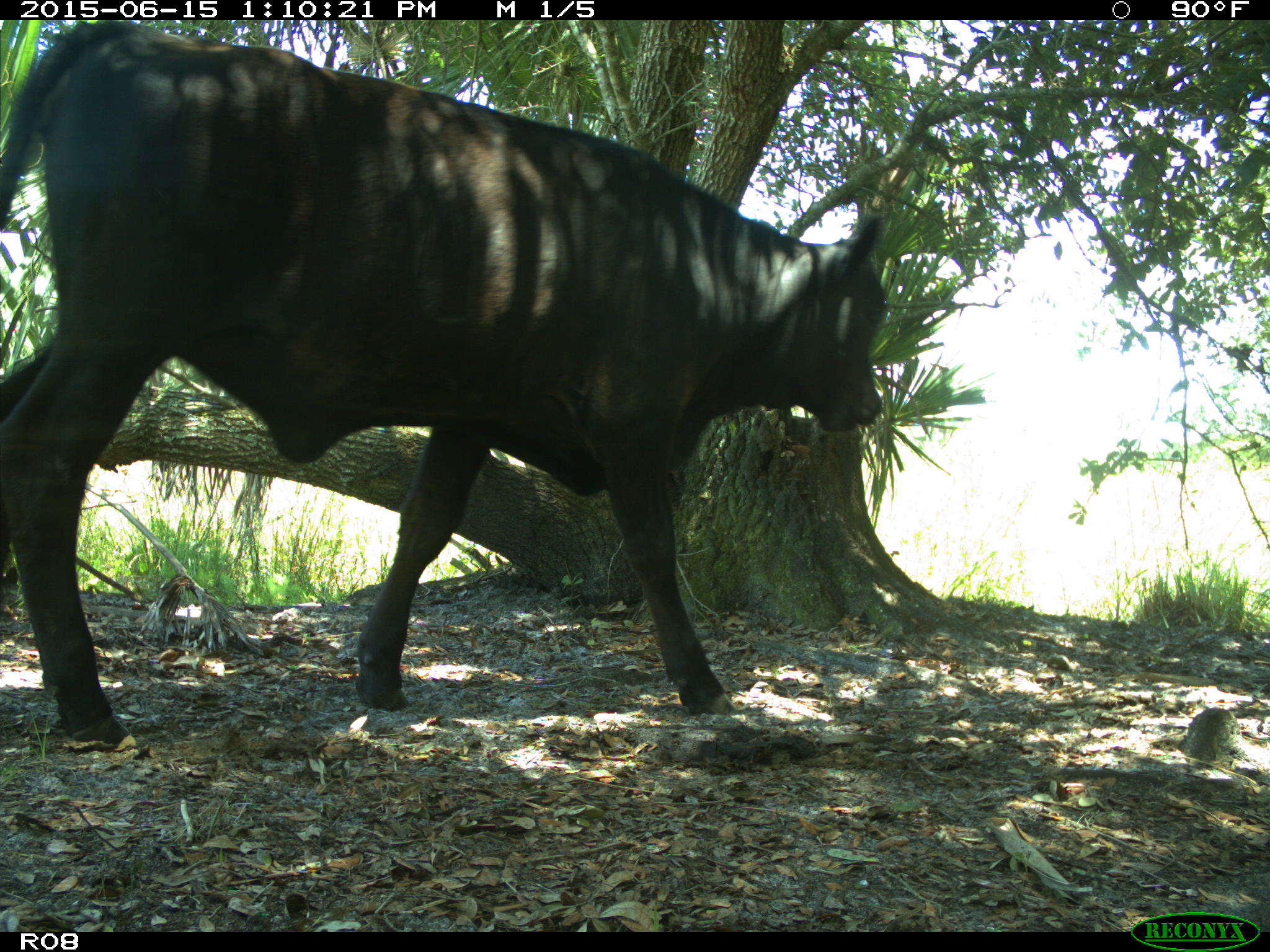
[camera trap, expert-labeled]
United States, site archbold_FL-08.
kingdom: Animalia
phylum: Chordata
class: Mammalia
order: Artiodactyla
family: Bovidae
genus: Bos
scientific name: Bos taurus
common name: domestic cow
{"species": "Bos taurus (domestic cow)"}